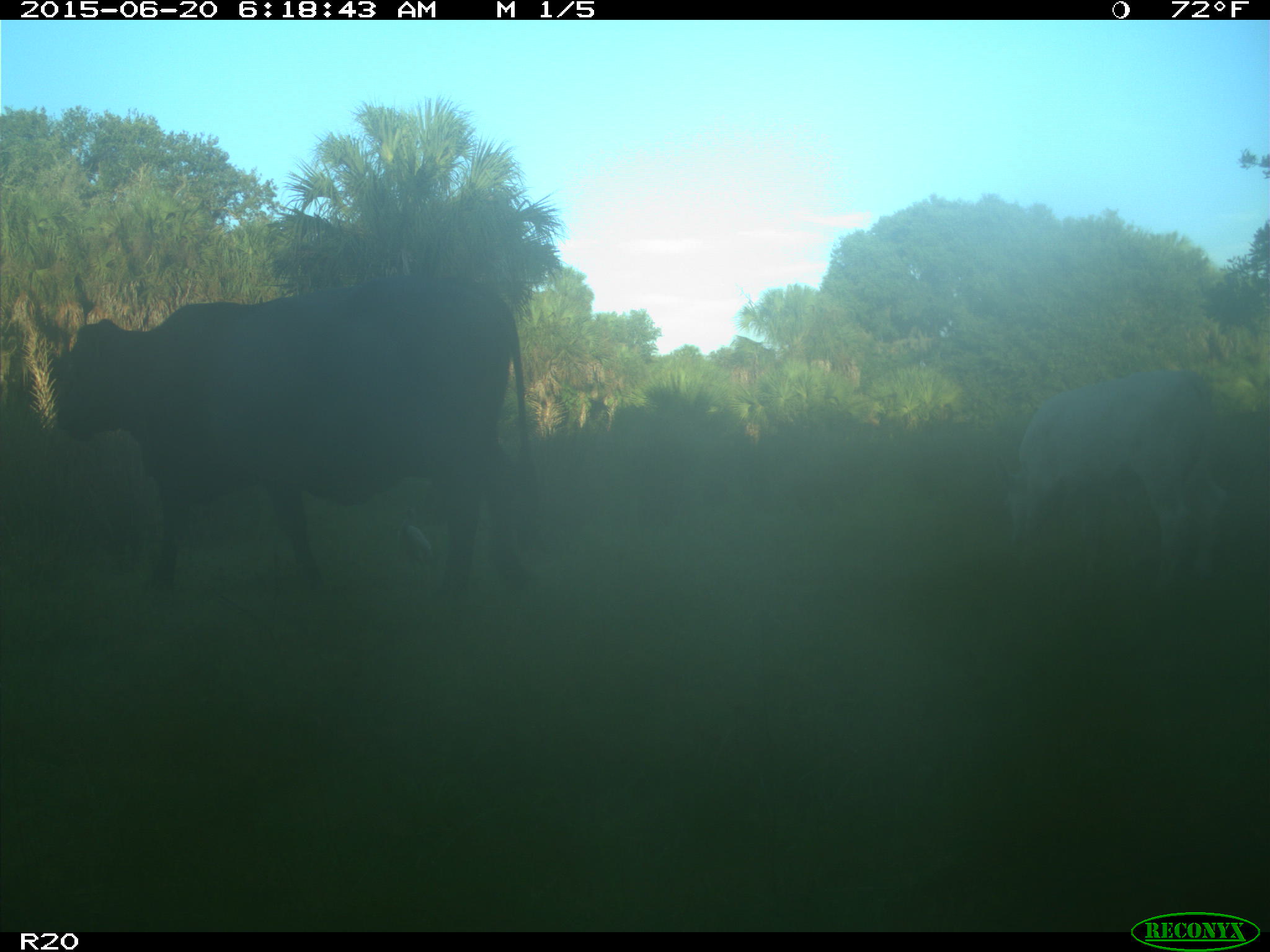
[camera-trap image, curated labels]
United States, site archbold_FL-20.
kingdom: Animalia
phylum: Chordata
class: Mammalia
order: Artiodactyla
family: Bovidae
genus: Bos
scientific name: Bos taurus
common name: domestic cow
Bos taurus (domestic cow).